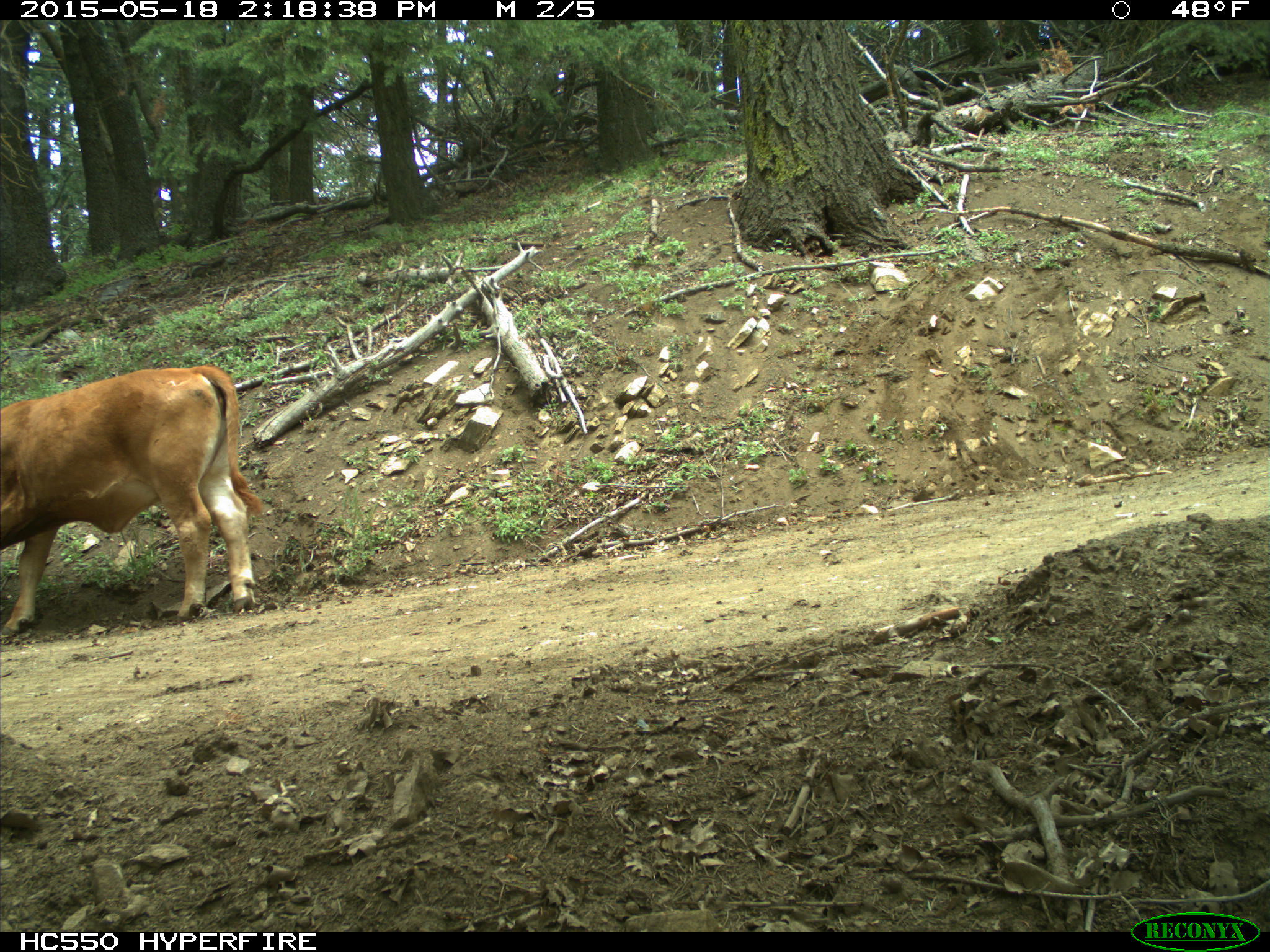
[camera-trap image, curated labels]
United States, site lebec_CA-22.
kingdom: Animalia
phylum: Chordata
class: Mammalia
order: Artiodactyla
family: Bovidae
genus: Bos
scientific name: Bos taurus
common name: domestic cow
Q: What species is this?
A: Bos taurus (domestic cow).